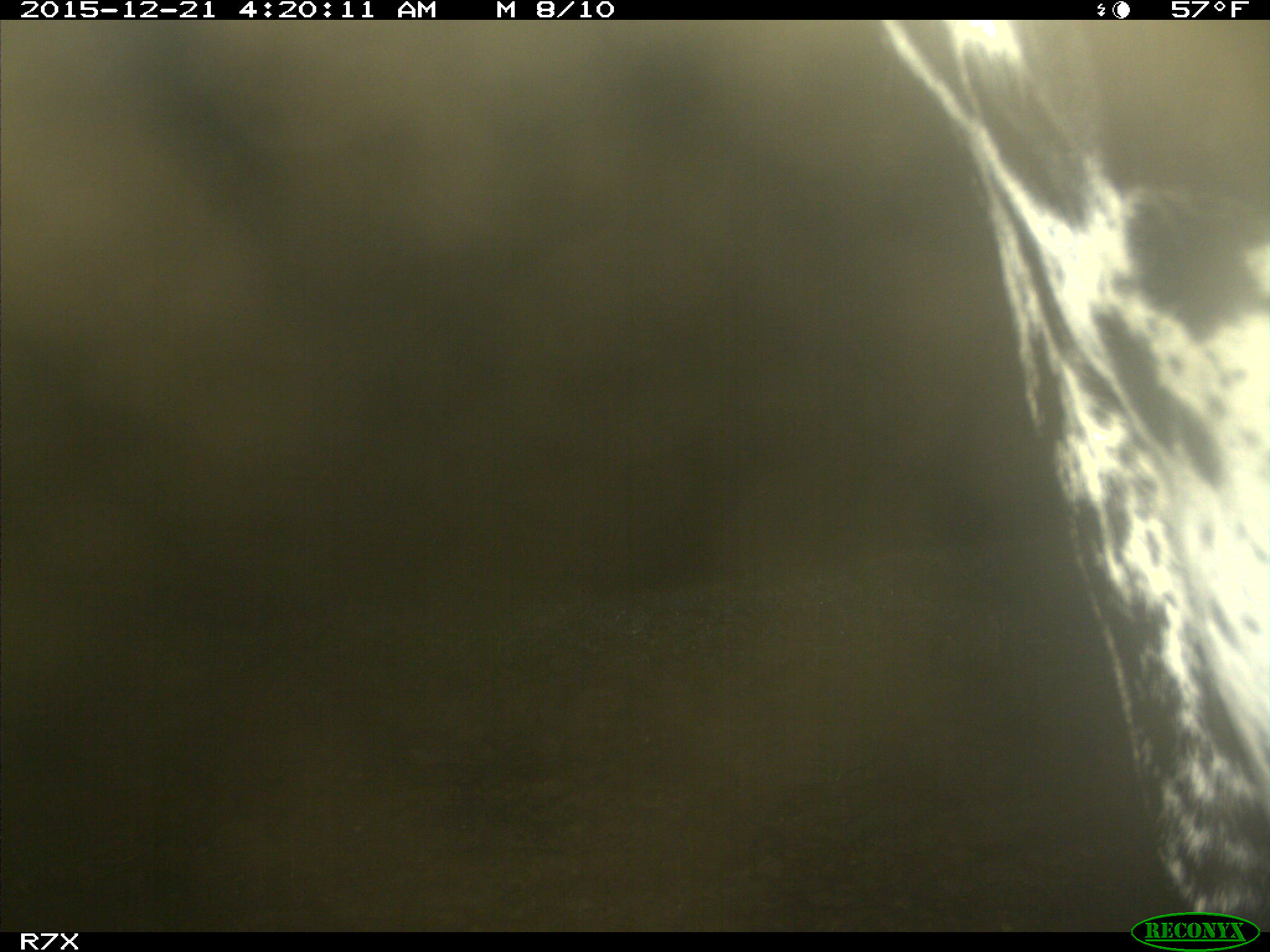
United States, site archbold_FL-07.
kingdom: Animalia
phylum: Chordata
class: Mammalia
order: Artiodactyla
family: Bovidae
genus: Bos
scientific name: Bos taurus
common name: domestic cow